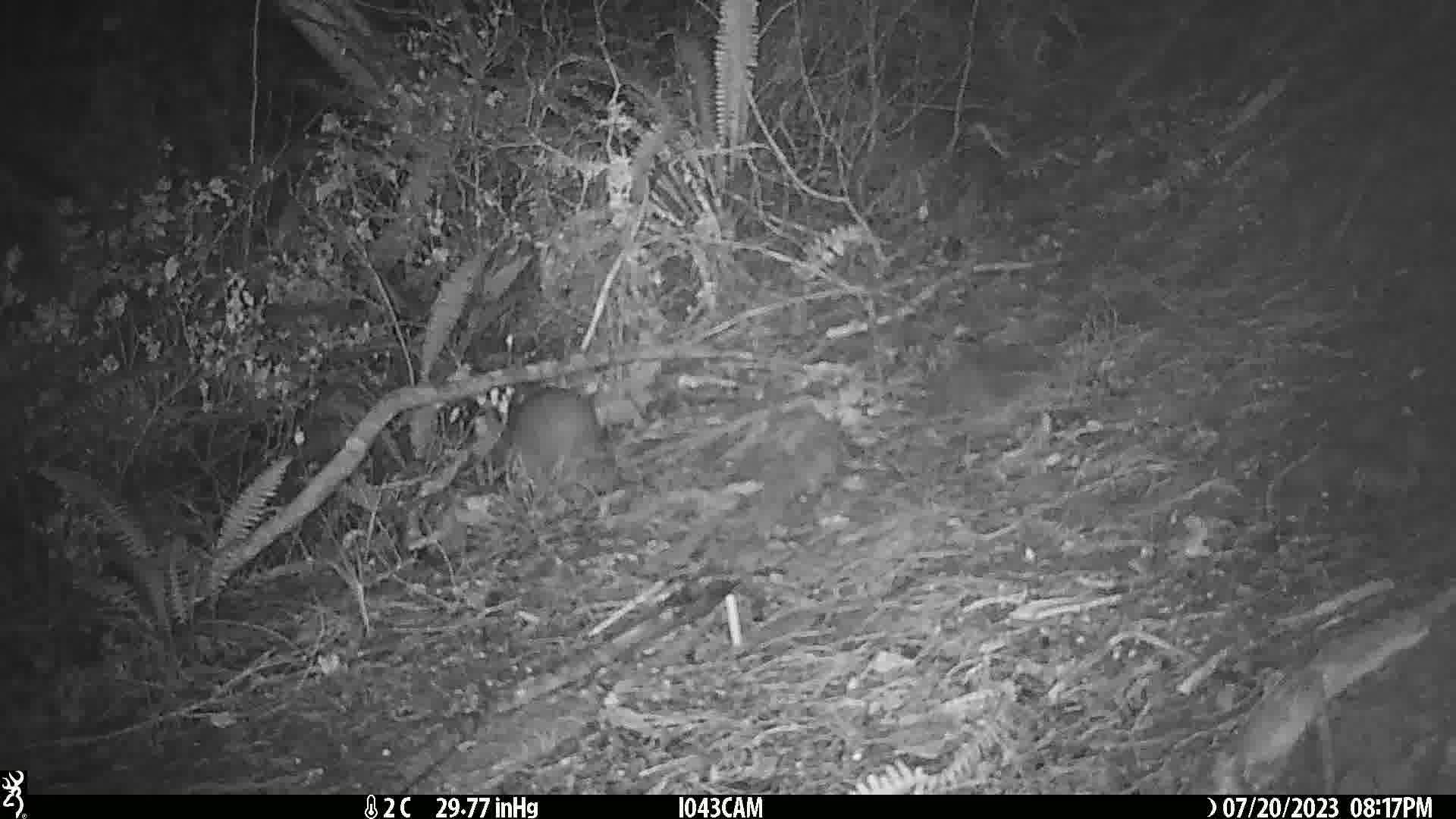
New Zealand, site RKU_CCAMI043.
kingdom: Animalia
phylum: Chordata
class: Aves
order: Apterygiformes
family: Apterygidae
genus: Apteryx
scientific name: Apteryx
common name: kiwi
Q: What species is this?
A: Kiwi (Apteryx).